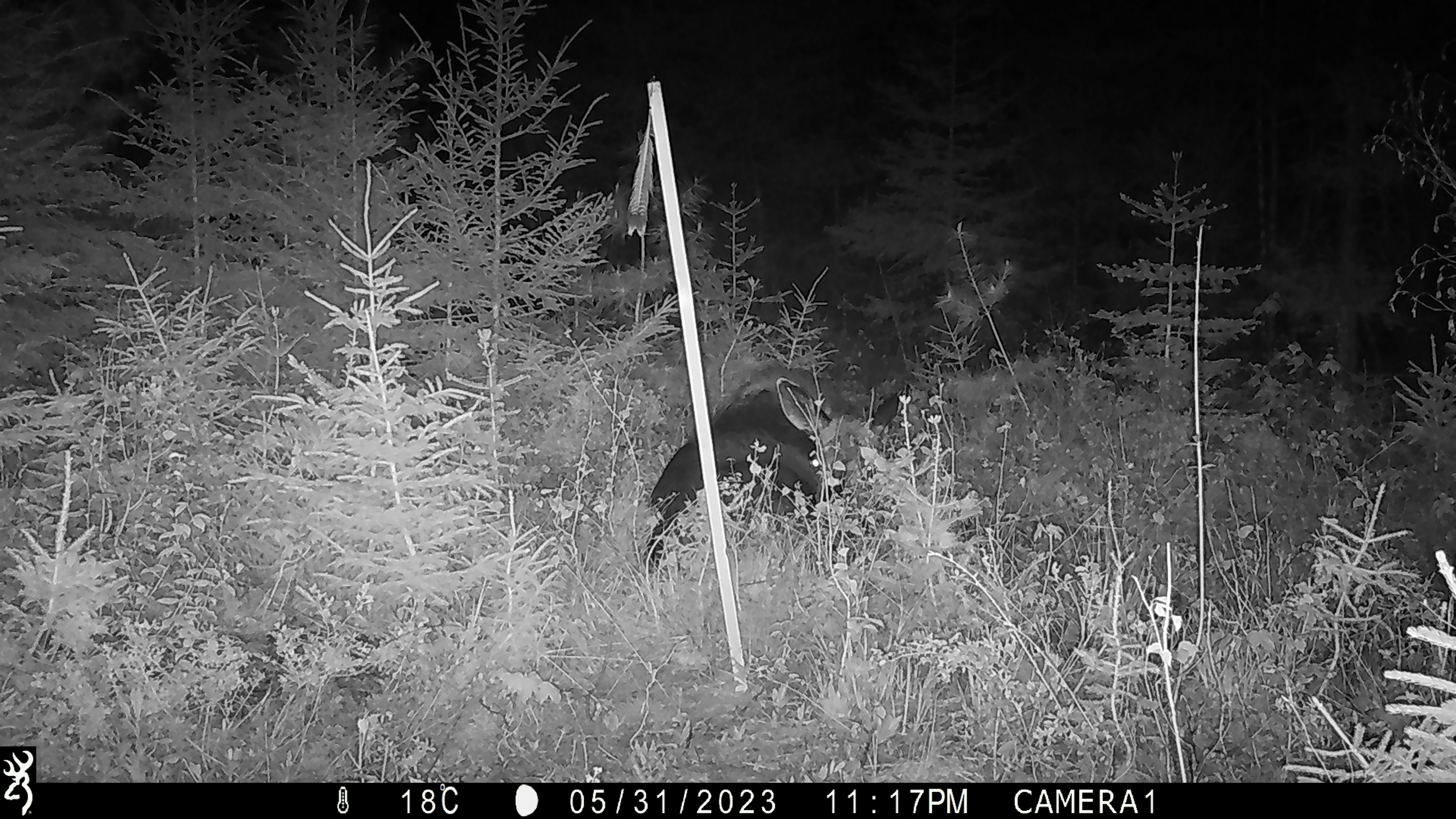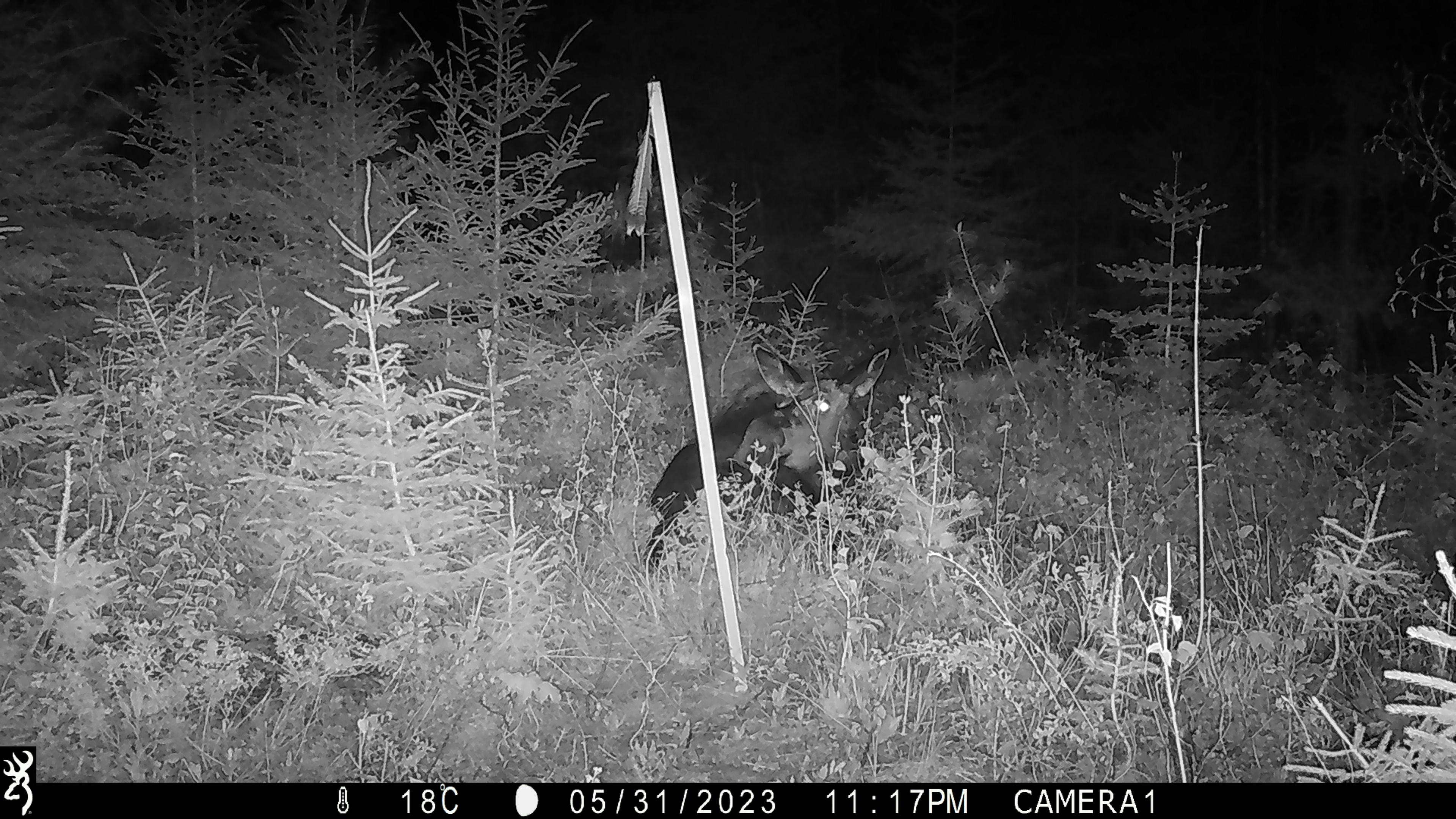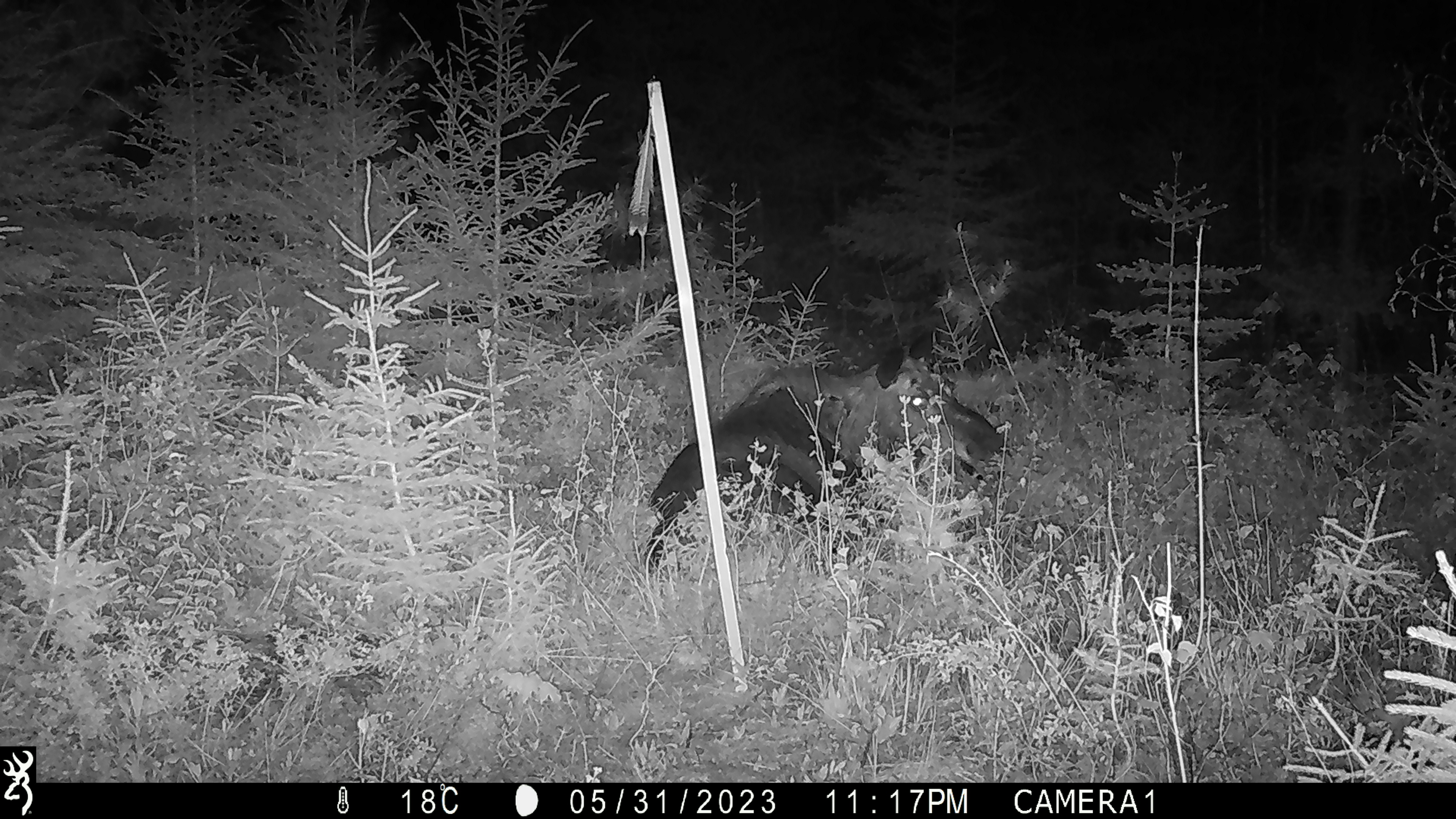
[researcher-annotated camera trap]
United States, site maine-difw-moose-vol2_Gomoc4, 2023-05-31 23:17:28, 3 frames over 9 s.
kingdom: Animalia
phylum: Chordata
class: Mammalia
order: Artiodactyla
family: Cervidae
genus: Alces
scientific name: Alces alces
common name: moose